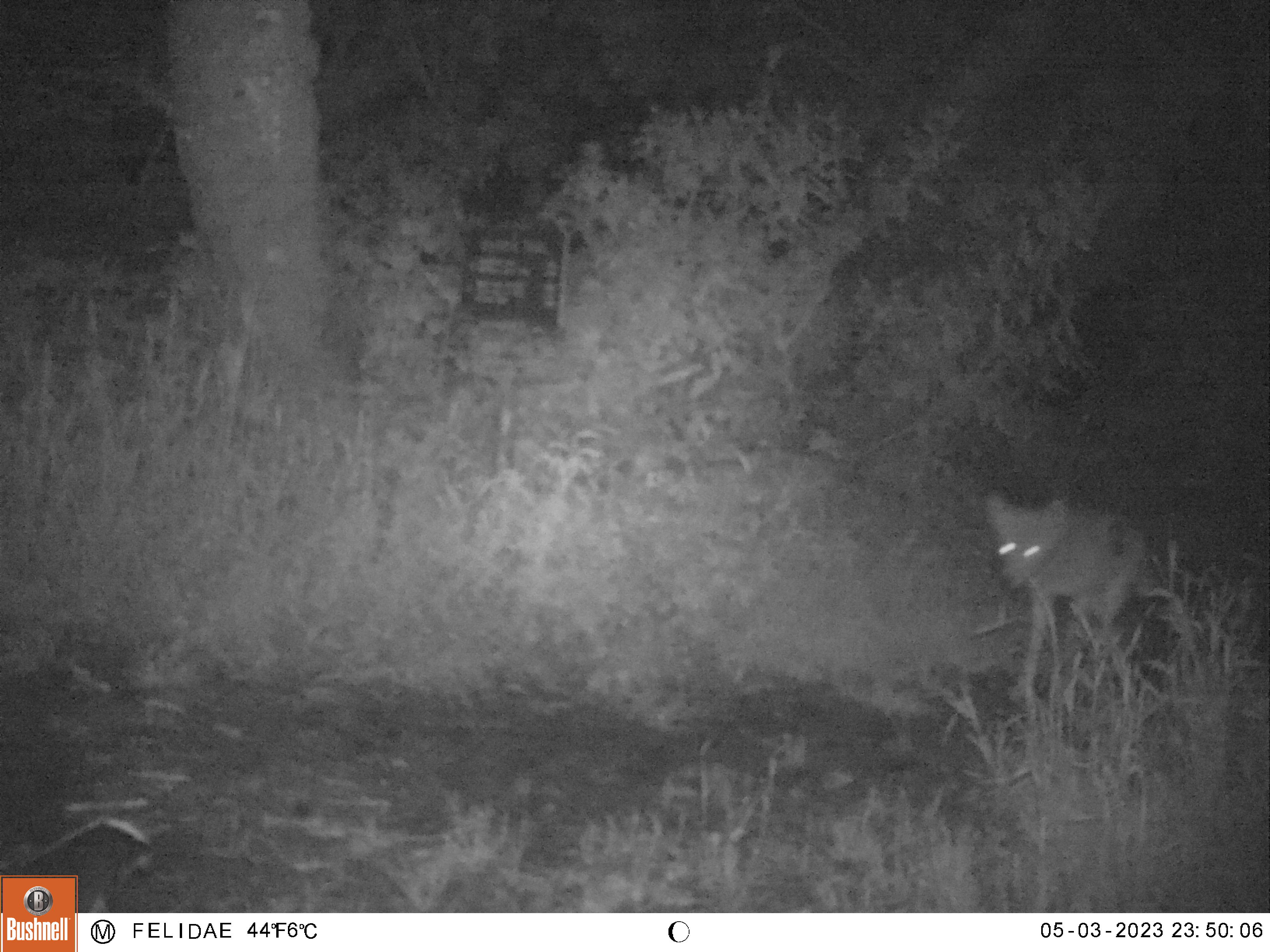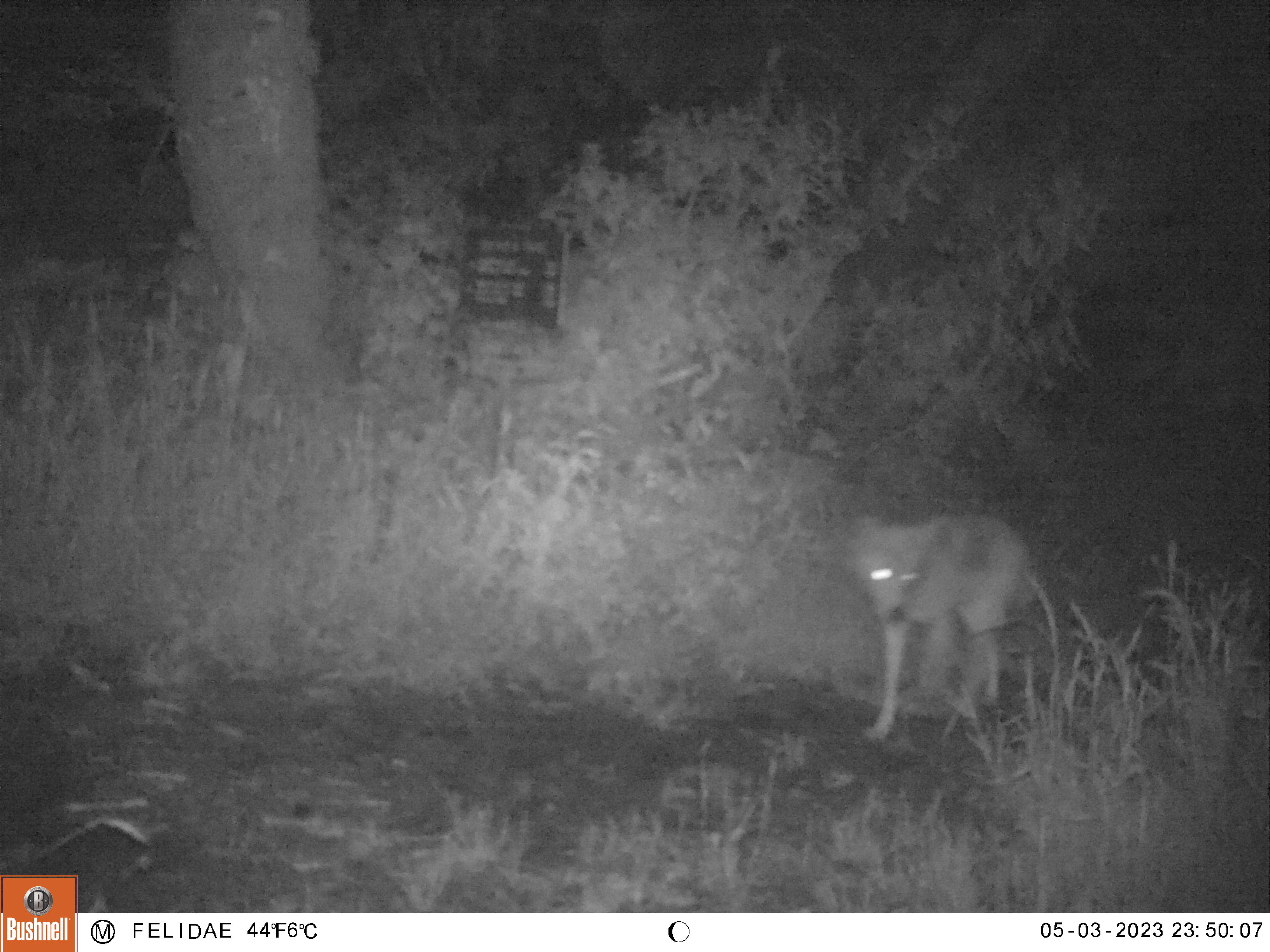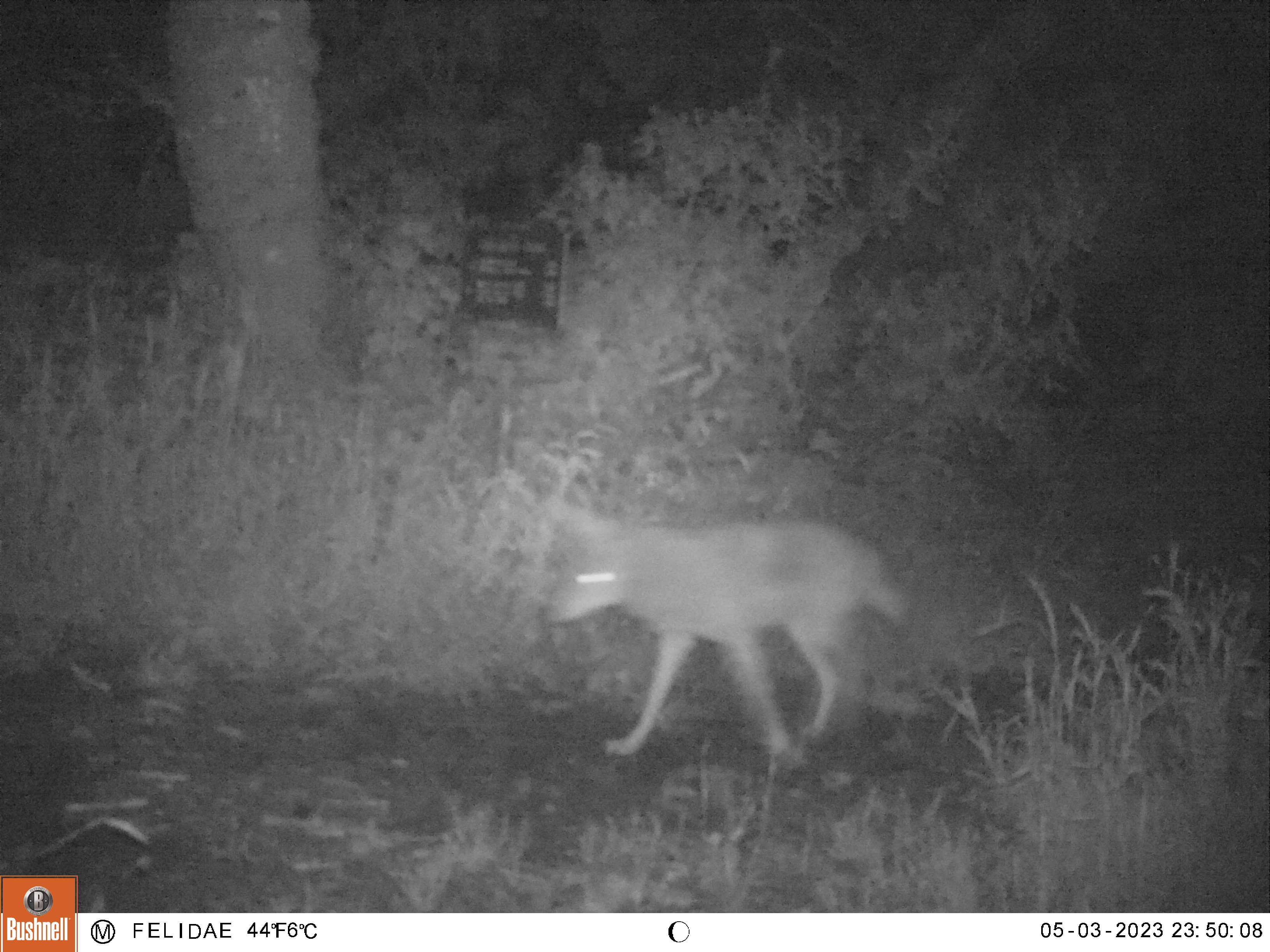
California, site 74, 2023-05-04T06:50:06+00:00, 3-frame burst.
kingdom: Animalia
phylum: Chordata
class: Mammalia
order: Carnivora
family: Canidae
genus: Canis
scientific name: Canis latrans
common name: coyote